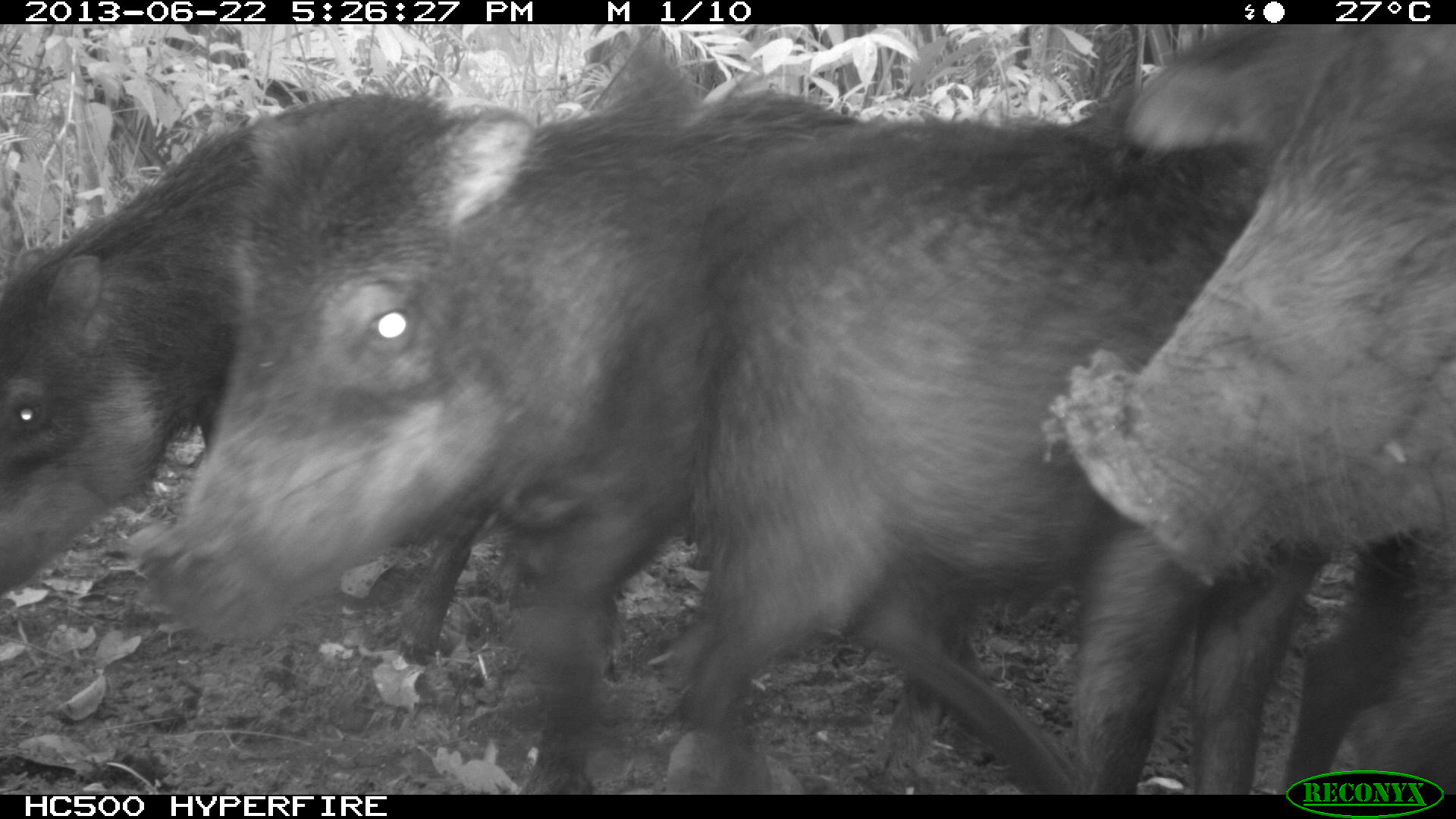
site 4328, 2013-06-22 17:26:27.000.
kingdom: Animalia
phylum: Chordata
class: Mammalia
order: Artiodactyla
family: Tayassuidae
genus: Tayassu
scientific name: Tayassu pecari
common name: white-lipped peccary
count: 13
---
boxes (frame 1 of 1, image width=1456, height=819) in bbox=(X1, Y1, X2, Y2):
tayassu pecari: bbox=(674, 111, 1447, 795); bbox=(125, 83, 860, 794); bbox=(1042, 25, 1455, 795); bbox=(0, 90, 448, 610)